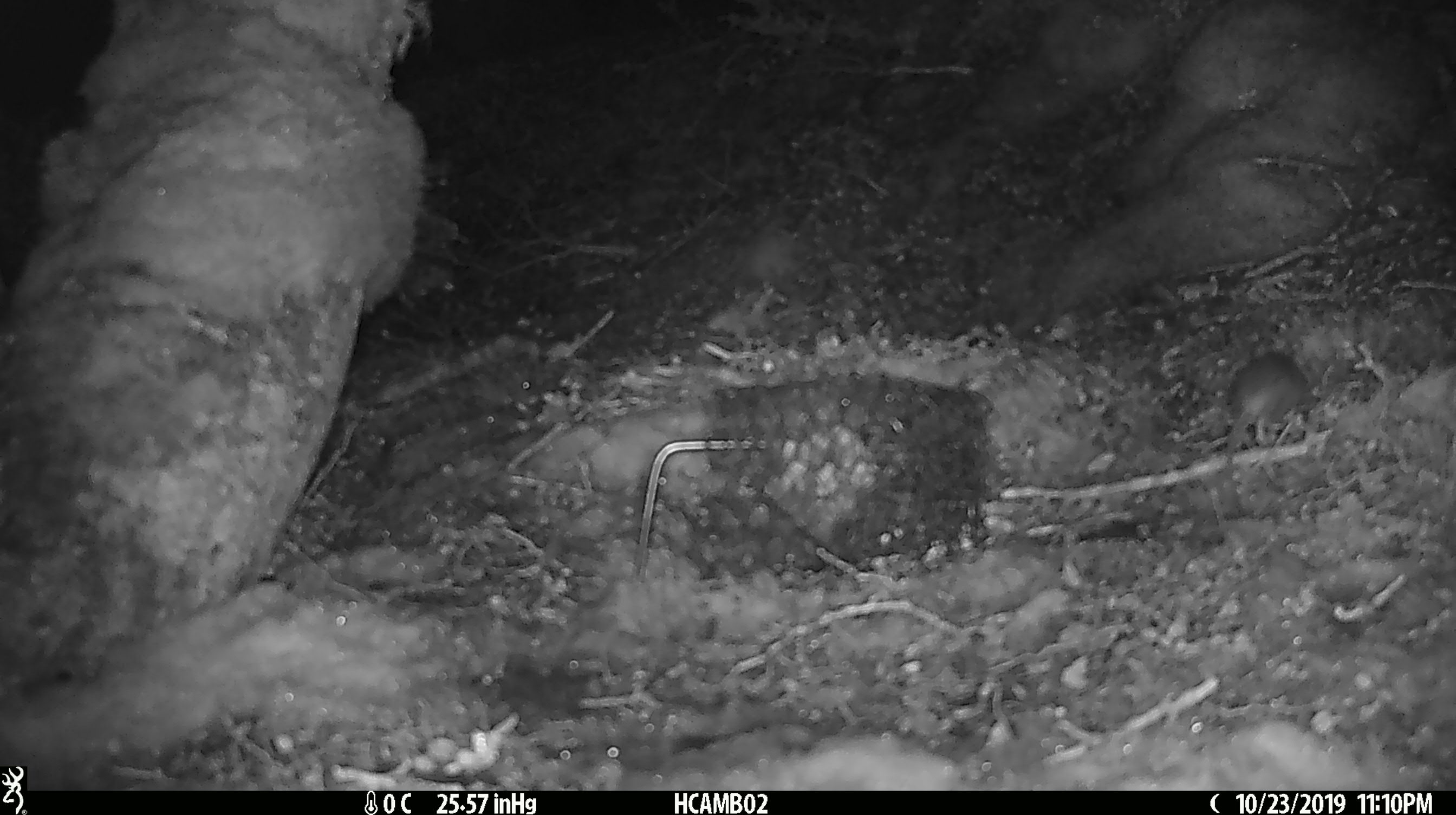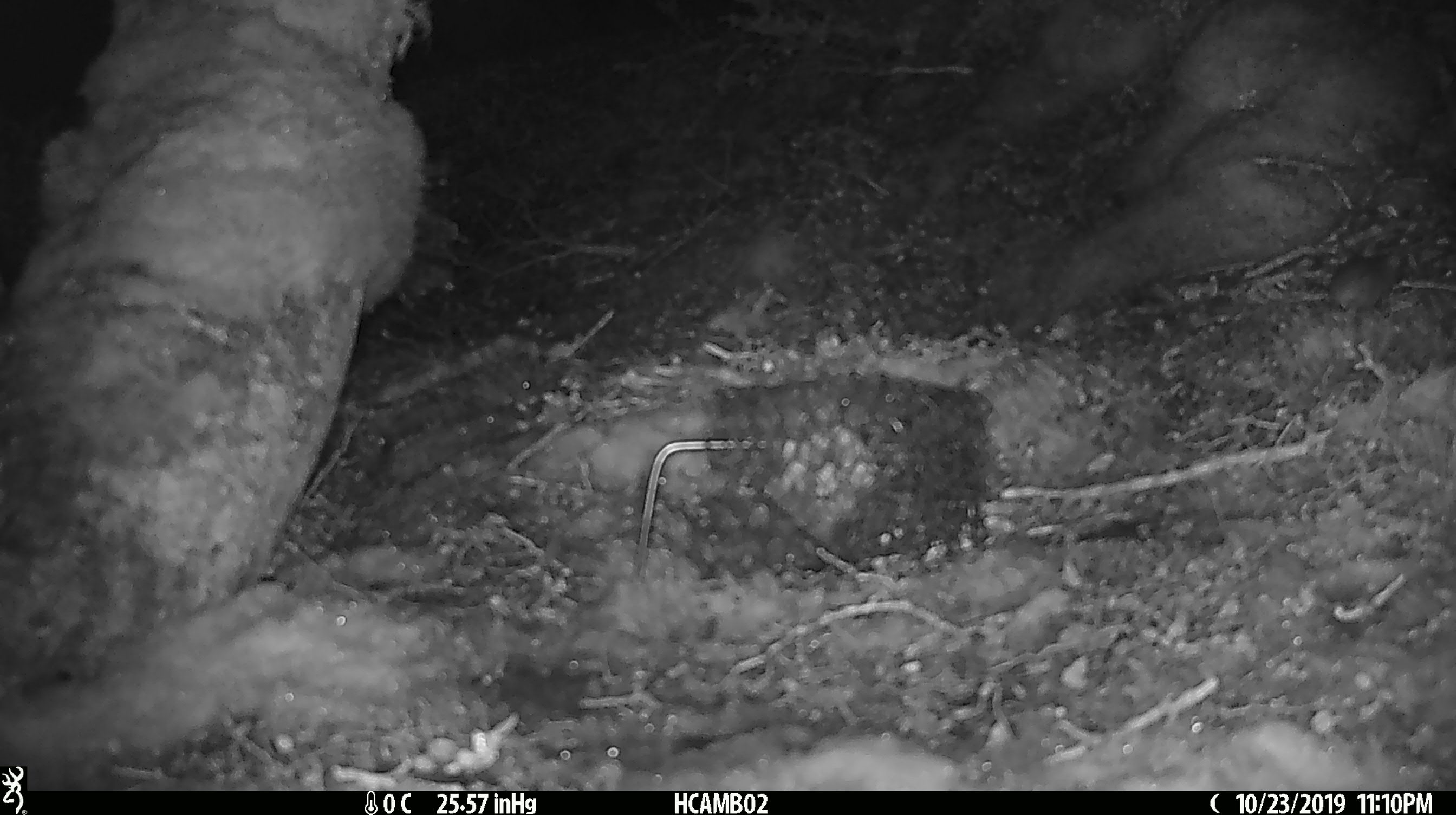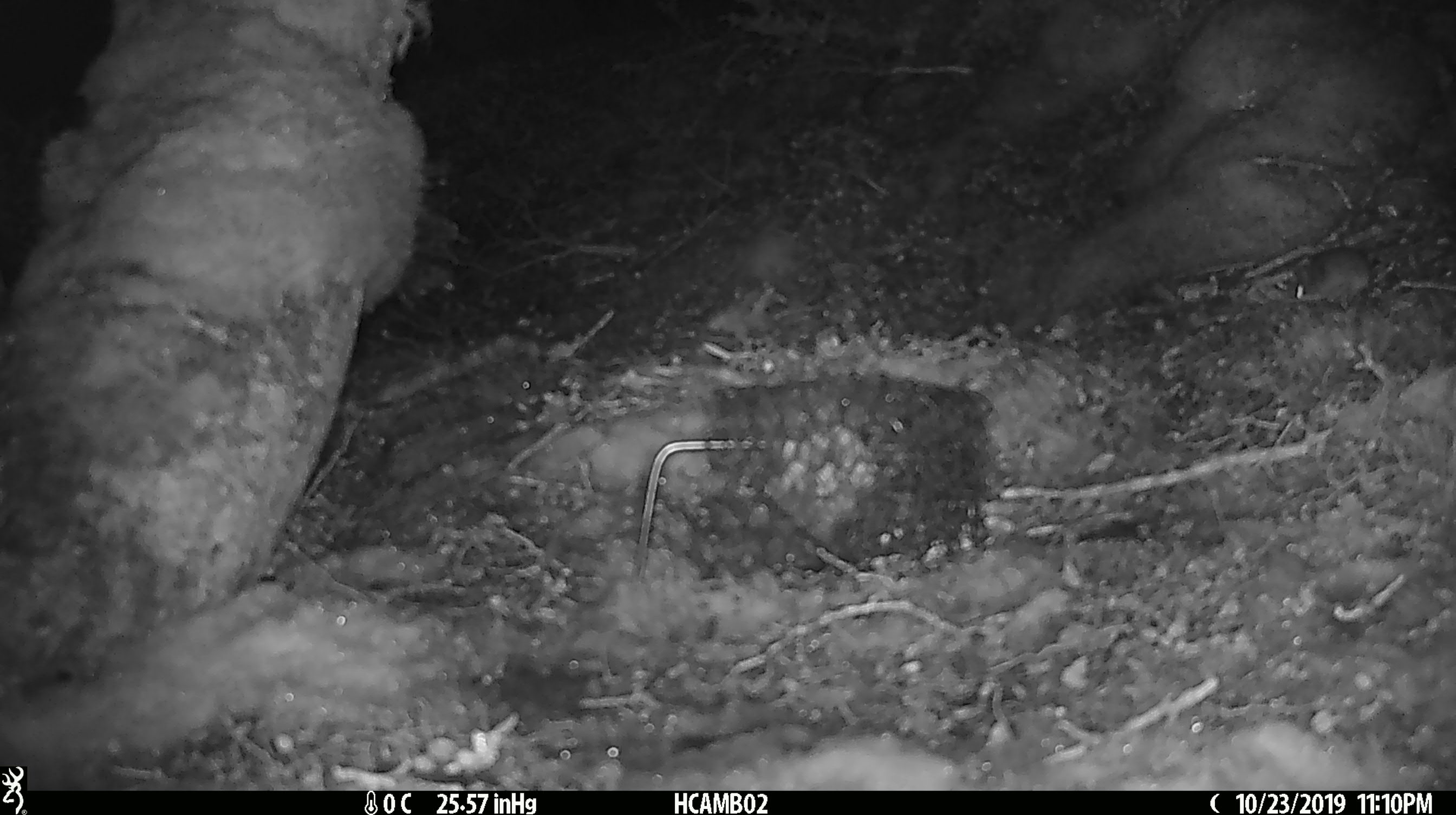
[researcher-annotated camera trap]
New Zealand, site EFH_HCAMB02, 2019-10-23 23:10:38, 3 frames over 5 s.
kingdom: Animalia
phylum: Chordata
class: Mammalia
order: Rodentia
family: Muridae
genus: Mus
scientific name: Mus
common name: mouse